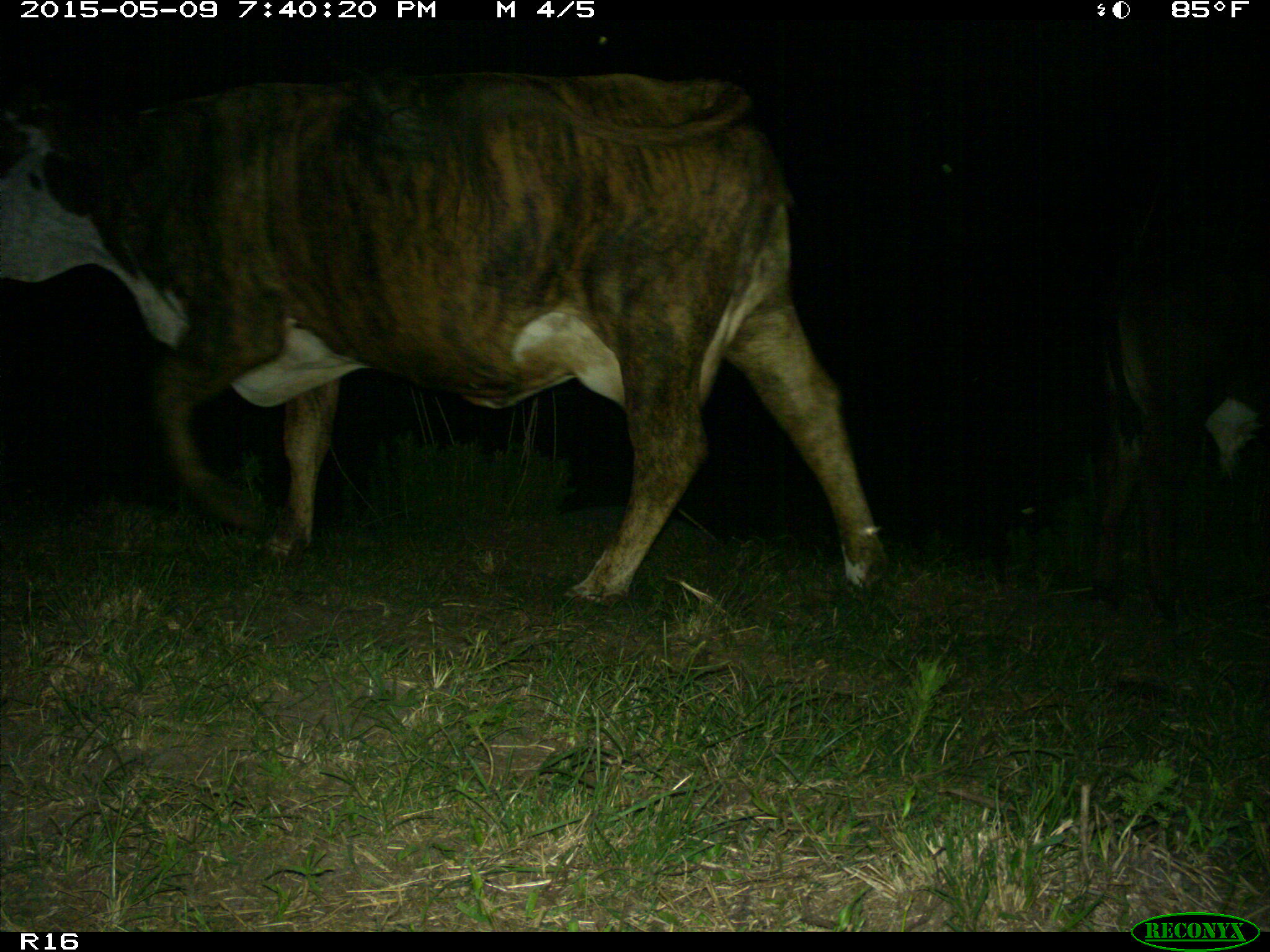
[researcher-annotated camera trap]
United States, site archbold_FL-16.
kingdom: Animalia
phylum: Chordata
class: Mammalia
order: Artiodactyla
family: Bovidae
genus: Bos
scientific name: Bos taurus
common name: domestic cow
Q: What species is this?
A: Bos taurus (domestic cow).